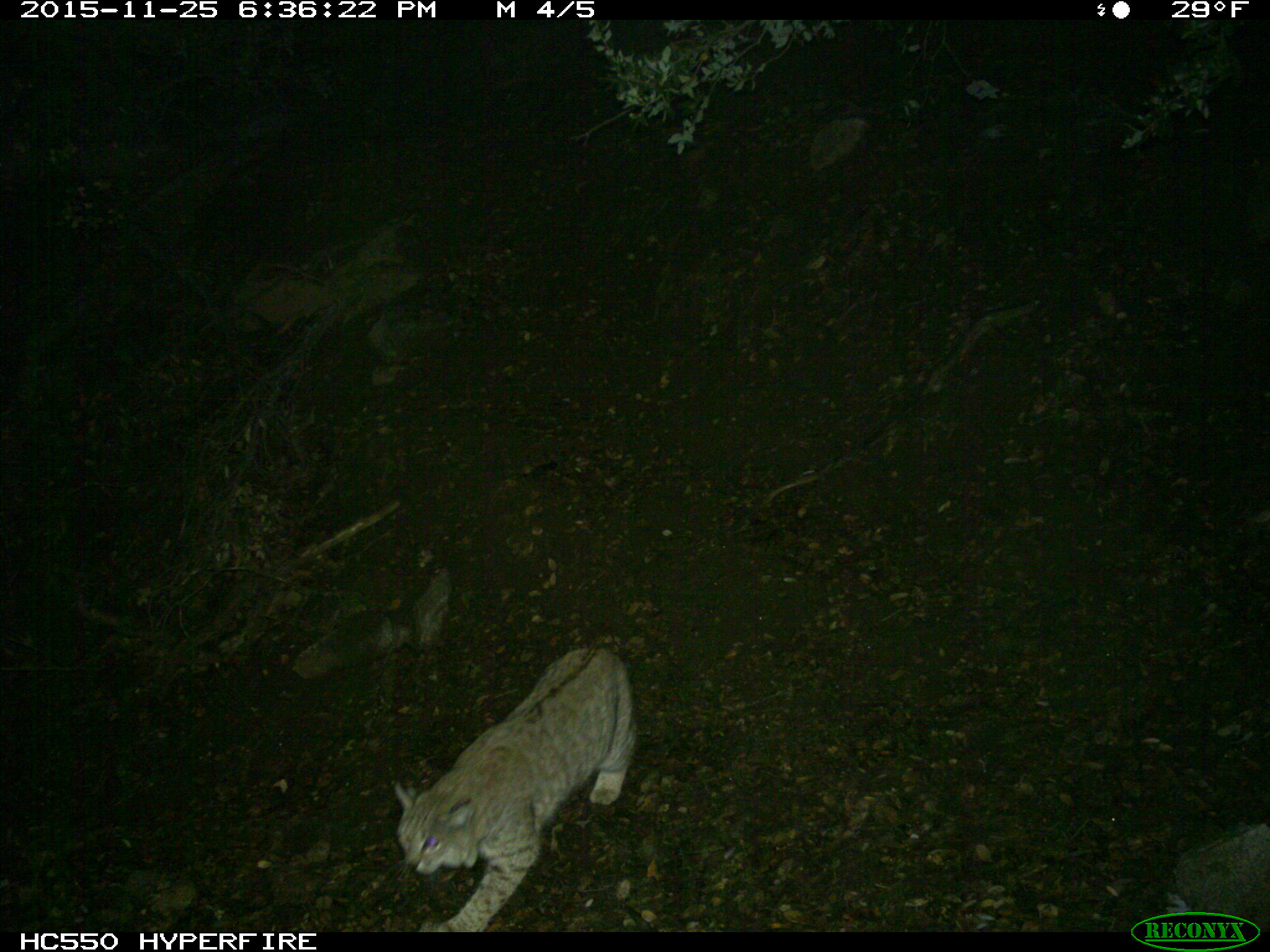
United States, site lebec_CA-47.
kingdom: Animalia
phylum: Chordata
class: Mammalia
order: Carnivora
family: Felidae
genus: Lynx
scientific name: Lynx rufus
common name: bobcat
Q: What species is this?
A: Lynx rufus (bobcat).